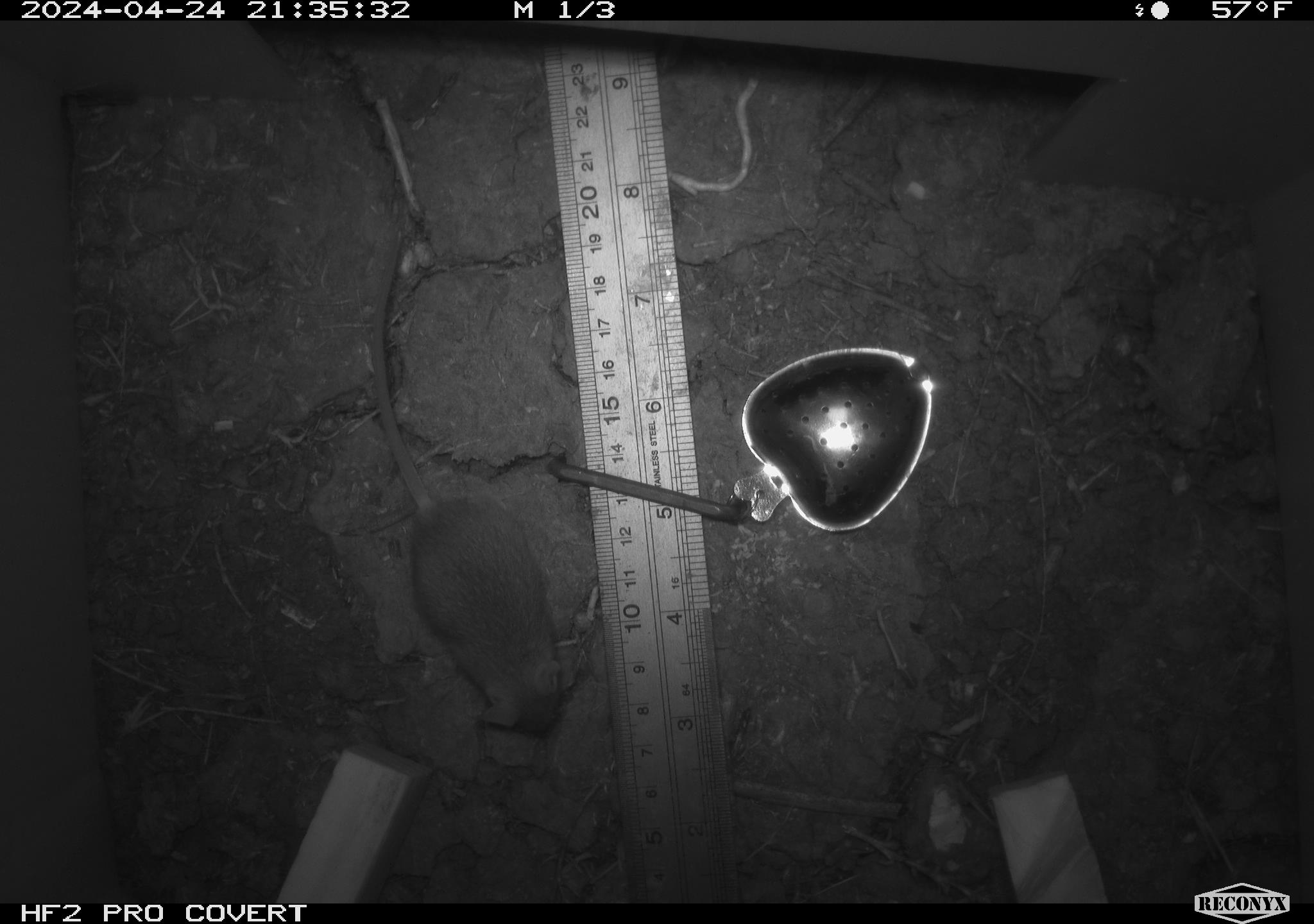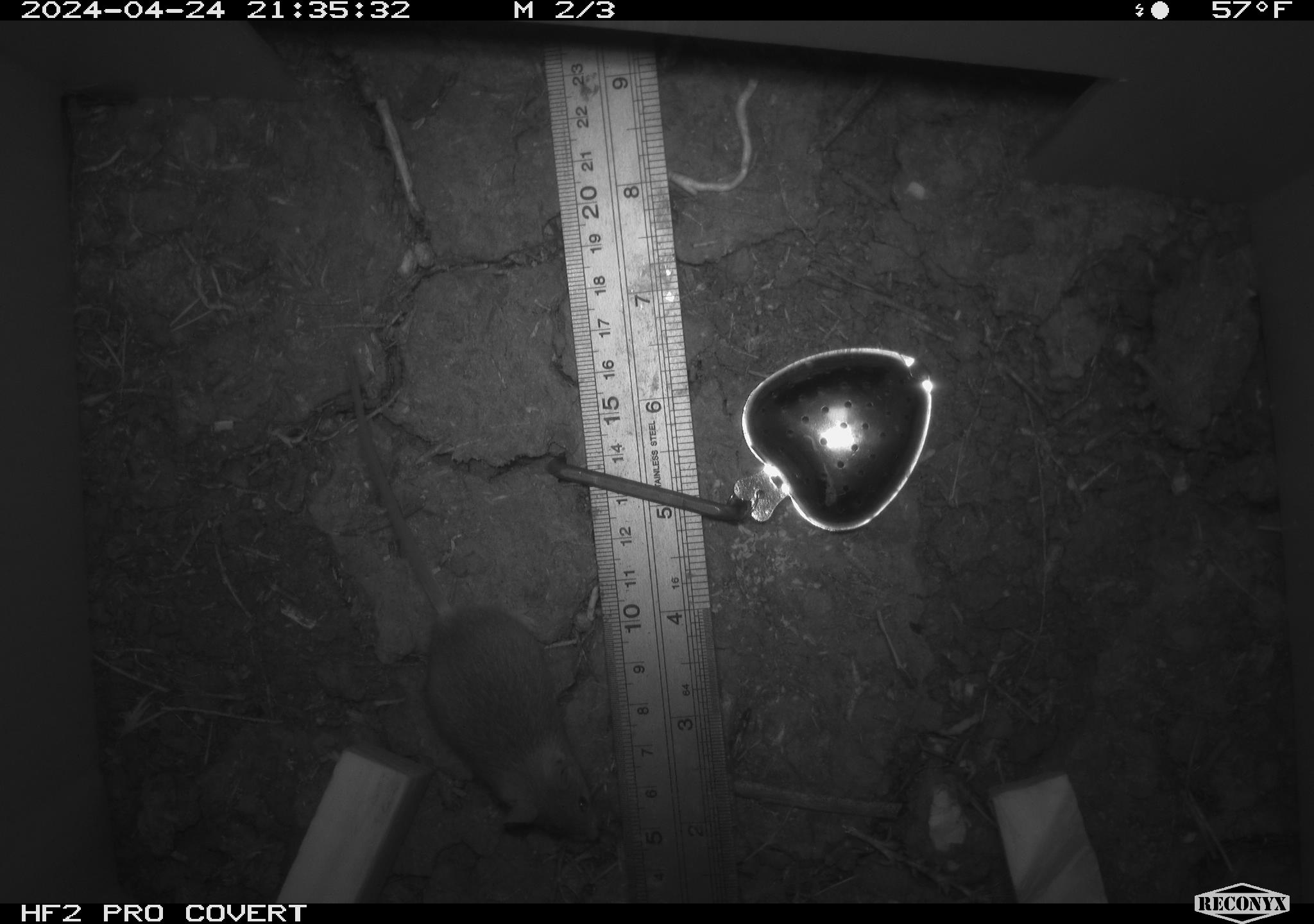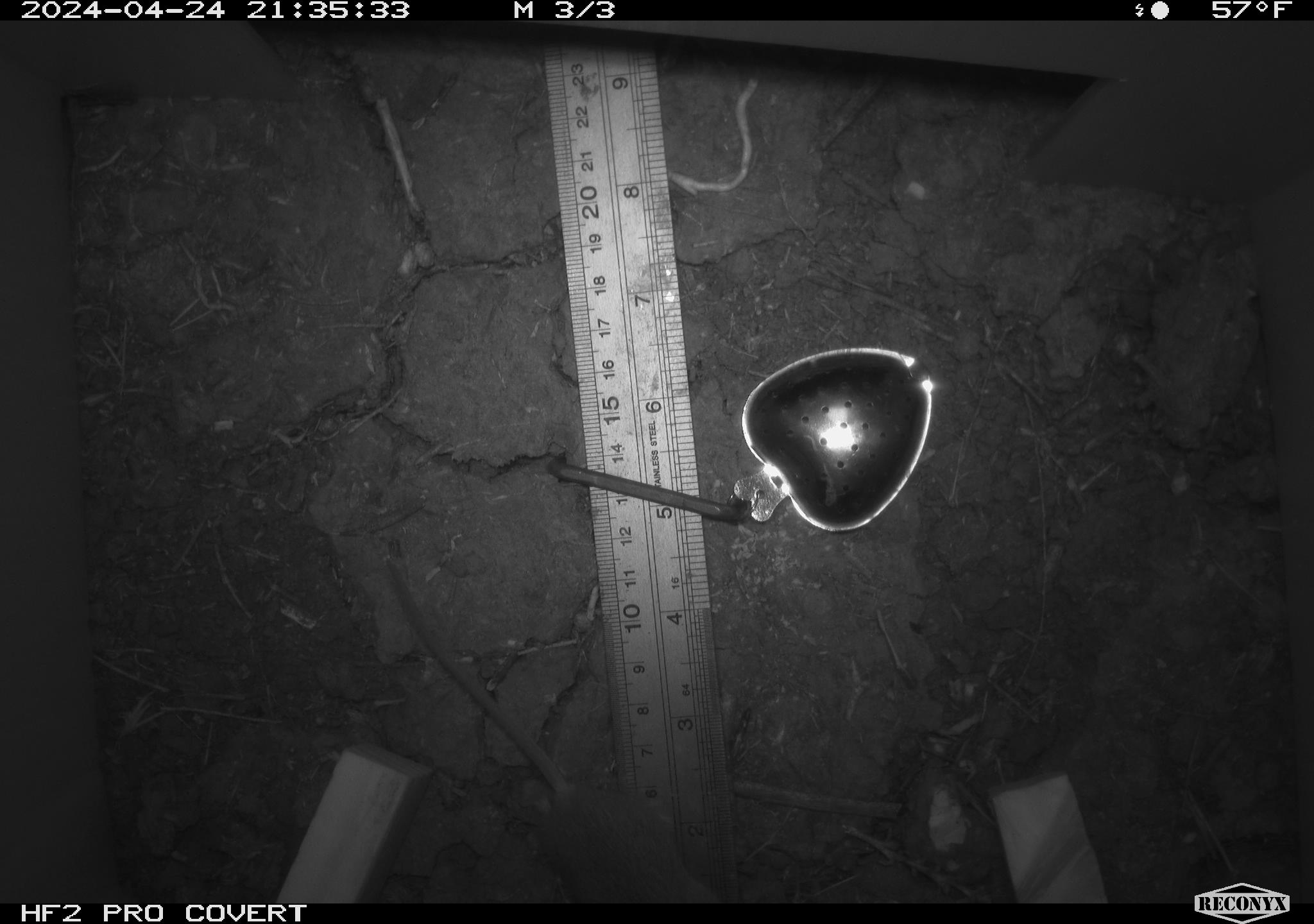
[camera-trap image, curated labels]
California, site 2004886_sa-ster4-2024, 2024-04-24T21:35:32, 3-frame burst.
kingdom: Animalia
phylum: Chordata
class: Mammalia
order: Rodentia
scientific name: Rodentia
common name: mouse species